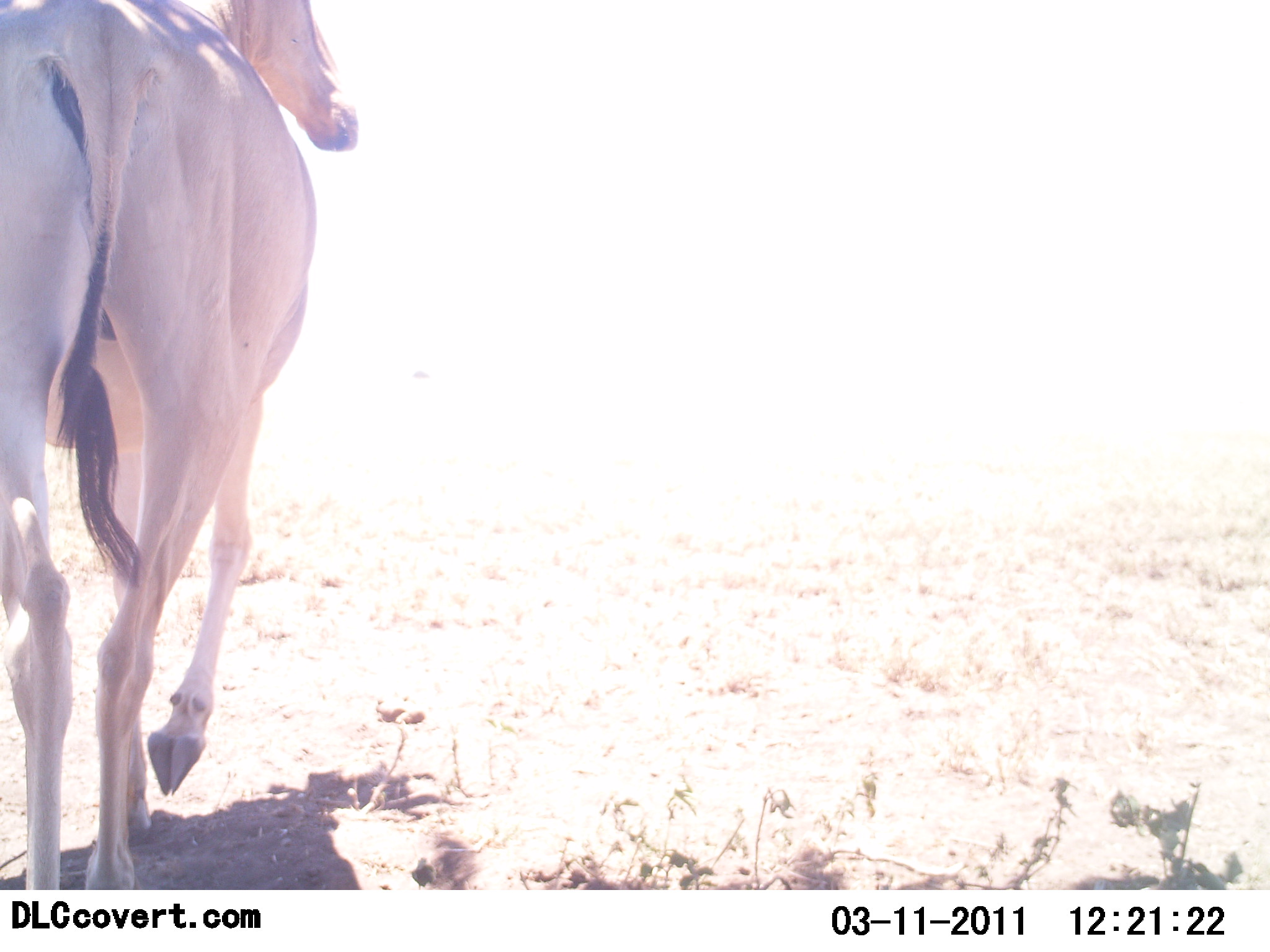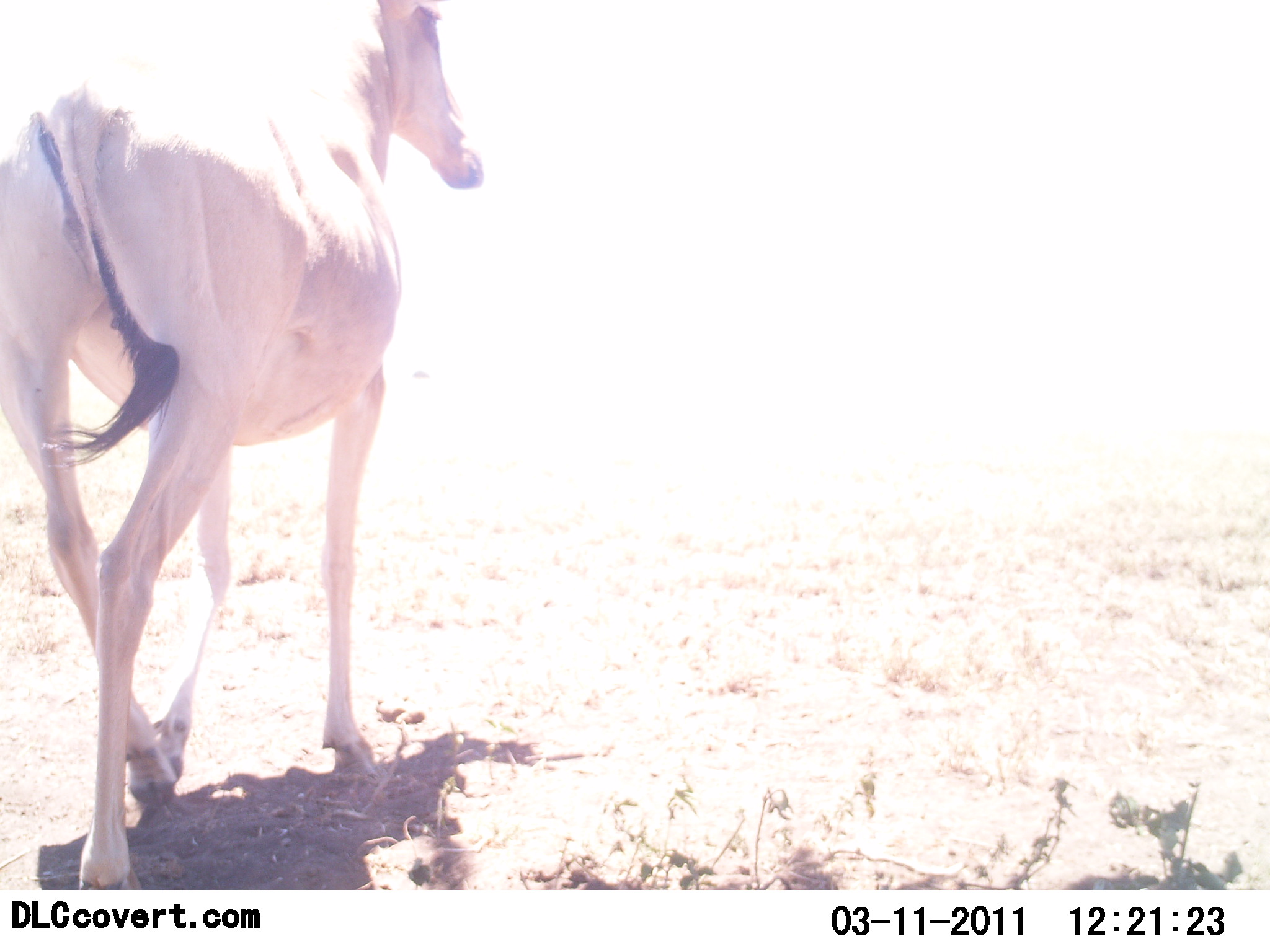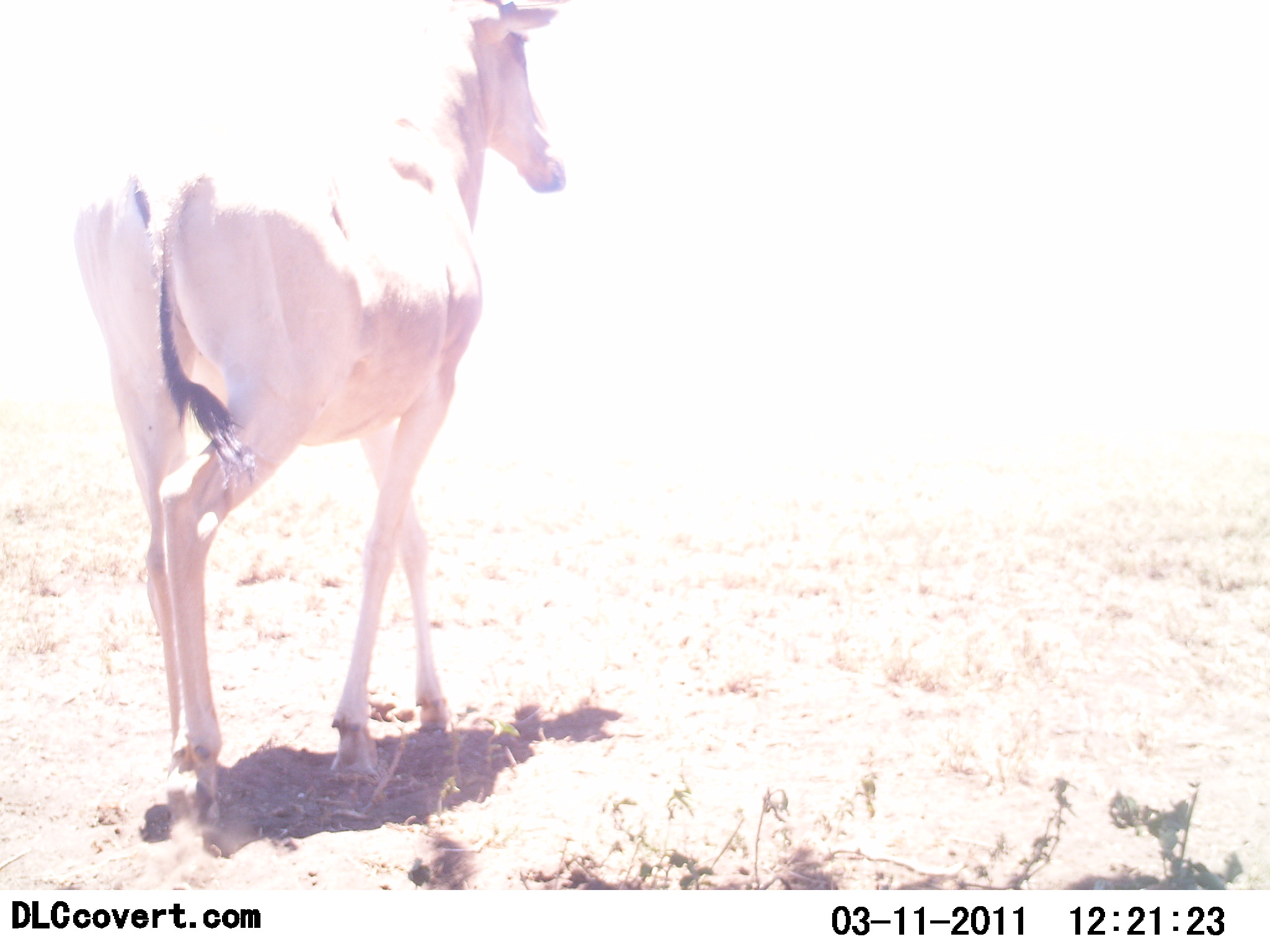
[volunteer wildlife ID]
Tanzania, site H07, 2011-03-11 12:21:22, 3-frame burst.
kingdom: Animalia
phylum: Chordata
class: Mammalia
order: Artiodactyla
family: Bovidae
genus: Alcelaphus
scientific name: Alcelaphus buselaphus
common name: hartebeest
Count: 1.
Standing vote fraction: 6%.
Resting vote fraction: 0%.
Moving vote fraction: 94%.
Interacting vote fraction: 0%.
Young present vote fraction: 0%.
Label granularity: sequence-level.